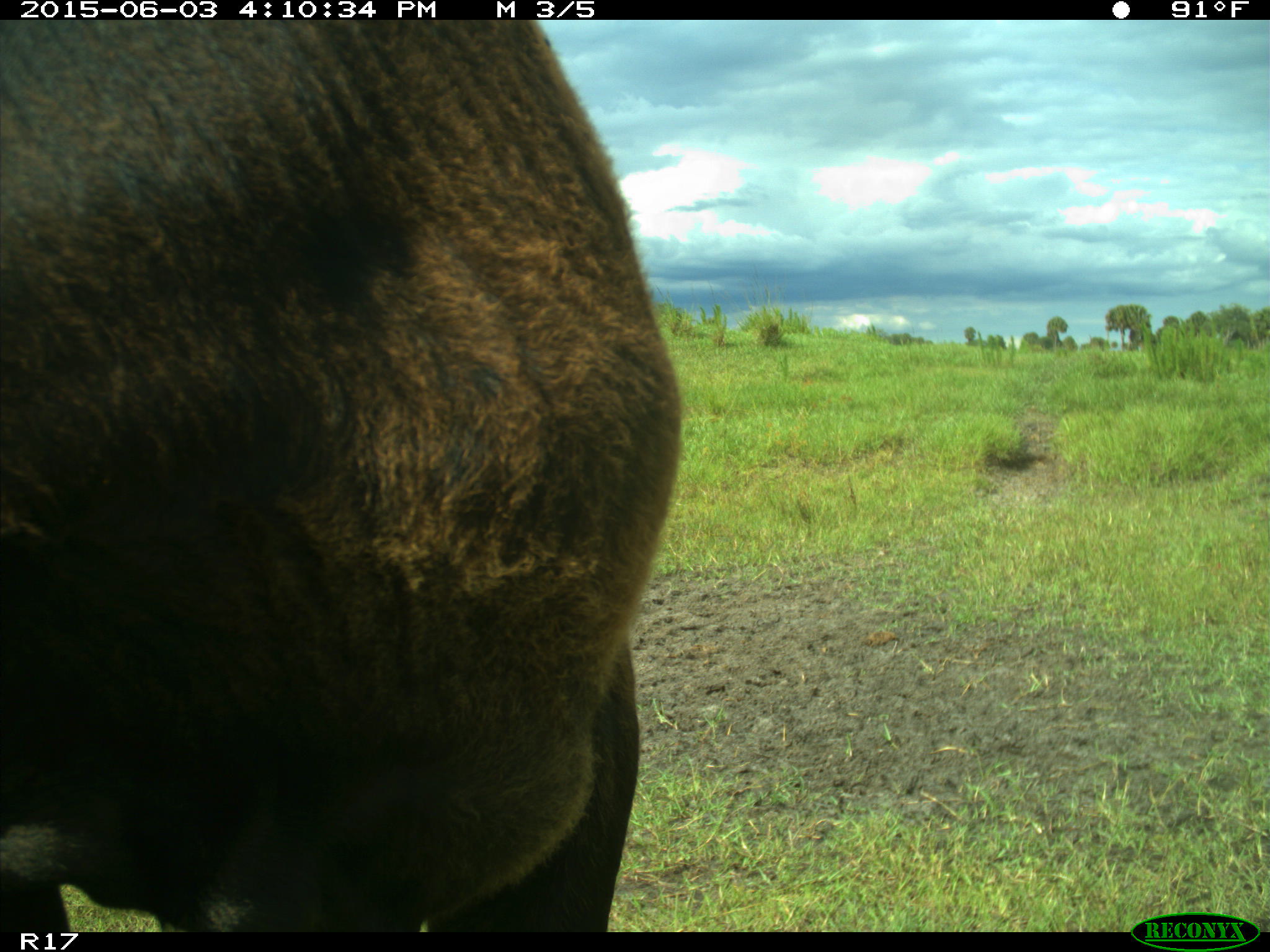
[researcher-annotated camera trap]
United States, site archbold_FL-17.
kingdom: Animalia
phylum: Chordata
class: Mammalia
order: Artiodactyla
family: Bovidae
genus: Bos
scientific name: Bos taurus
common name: domestic cow